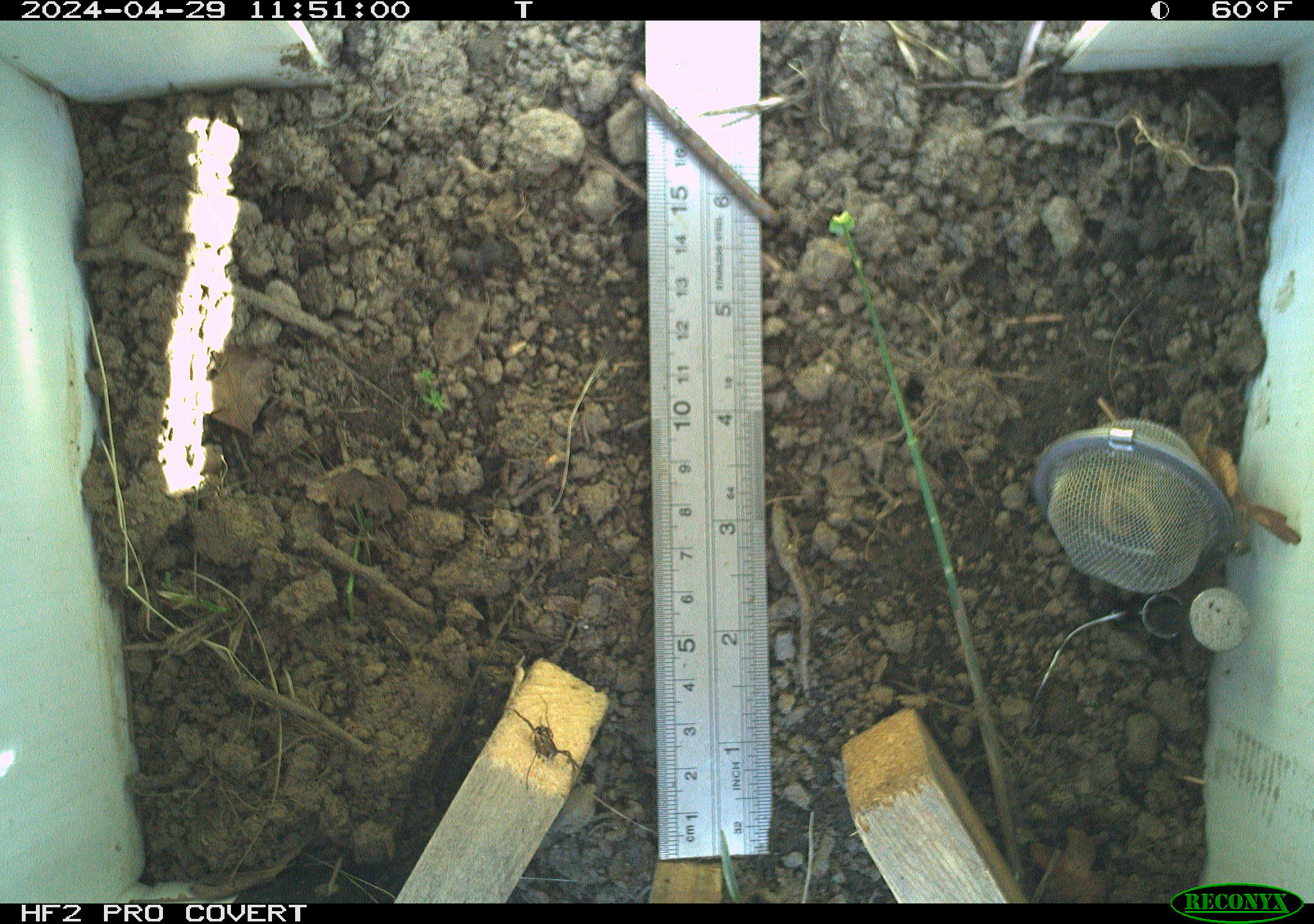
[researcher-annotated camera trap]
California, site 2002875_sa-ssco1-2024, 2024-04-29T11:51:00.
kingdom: Animalia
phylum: Arthropoda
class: Arachnida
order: Araneae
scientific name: Araneae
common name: spider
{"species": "spider (Araneae)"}